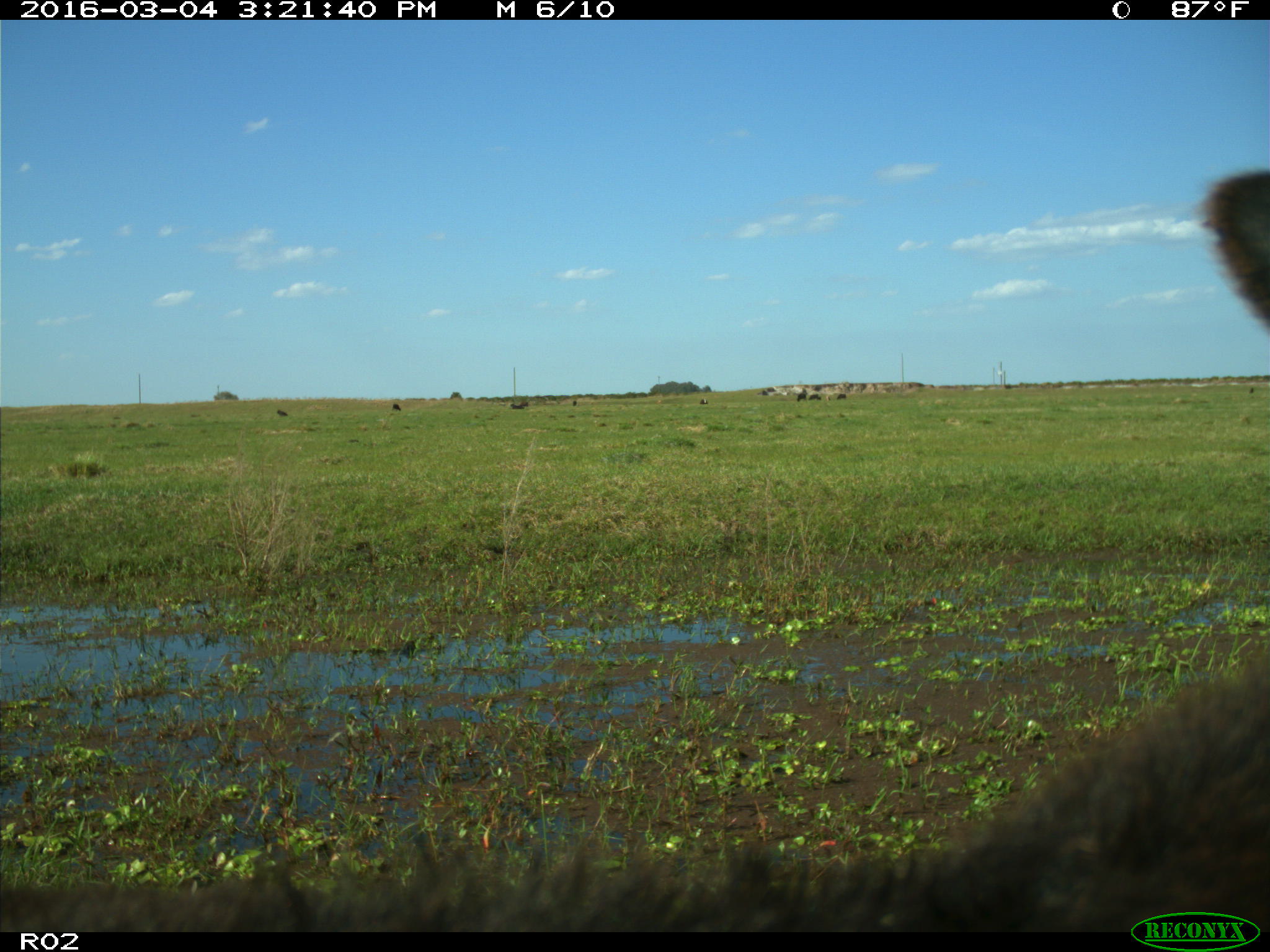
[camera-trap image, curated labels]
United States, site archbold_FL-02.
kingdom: Animalia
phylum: Chordata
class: Mammalia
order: Artiodactyla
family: Bovidae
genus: Bos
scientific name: Bos taurus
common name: domestic cow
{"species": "Bos taurus (domestic cow)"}